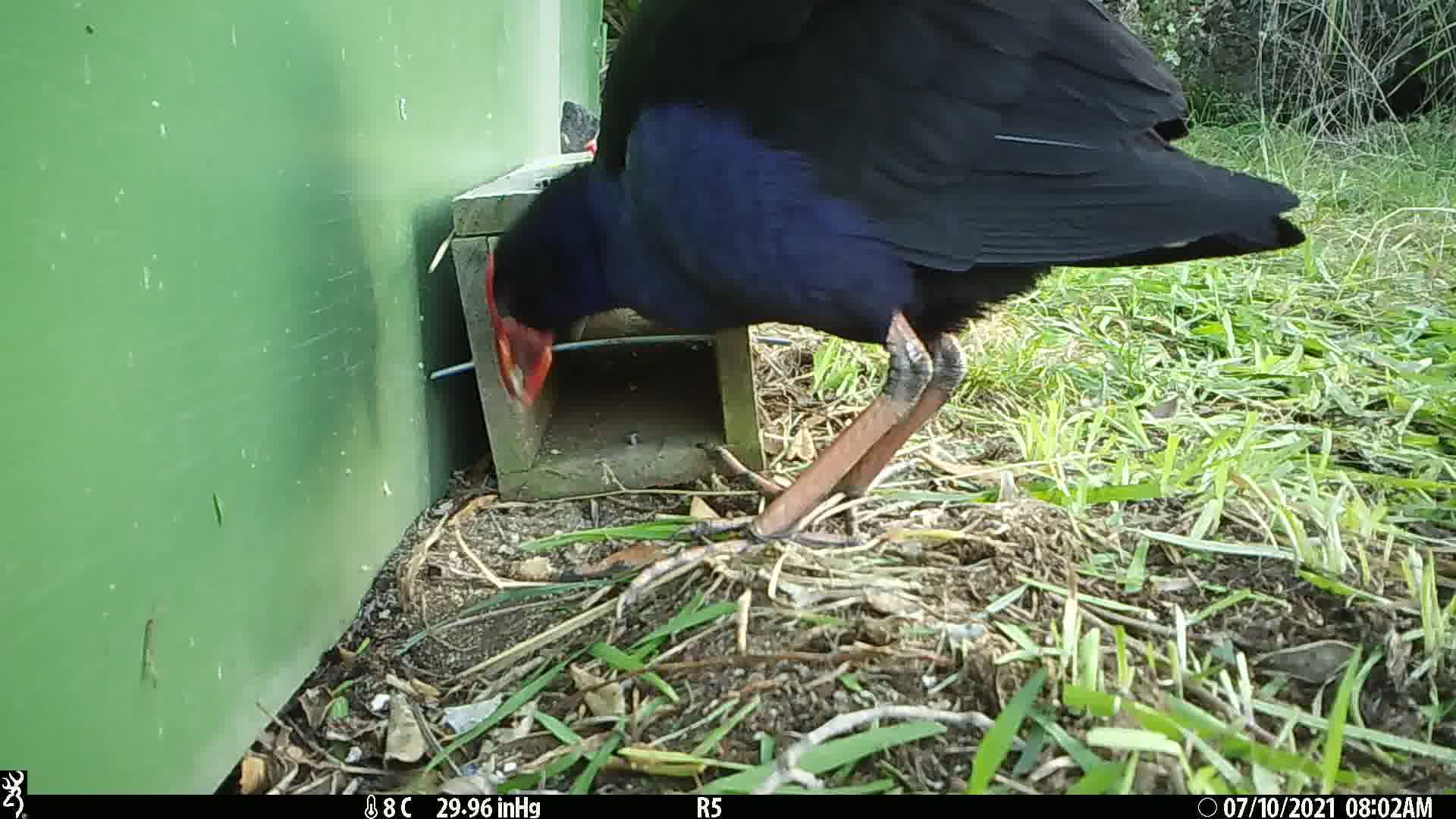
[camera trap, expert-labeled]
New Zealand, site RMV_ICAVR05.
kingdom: Animalia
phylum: Chordata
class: Aves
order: Gruiformes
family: Rallidae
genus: Porphyrio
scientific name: Porphyrio melanotus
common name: australasian swamphen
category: pukeko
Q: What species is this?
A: Pukeko (australasian swamphen) (Porphyrio melanotus).